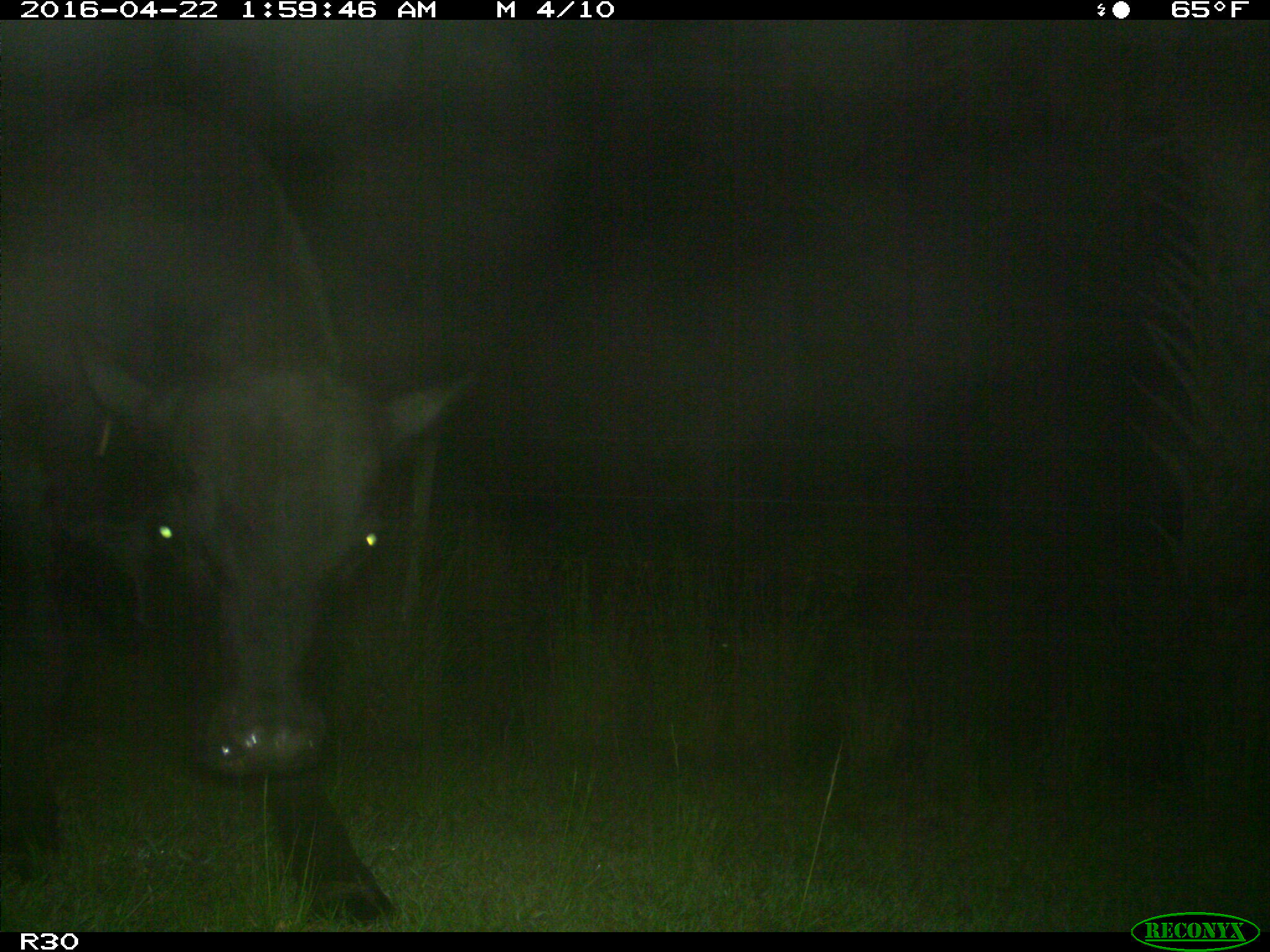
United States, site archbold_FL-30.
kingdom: Animalia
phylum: Chordata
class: Mammalia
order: Artiodactyla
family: Bovidae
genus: Bos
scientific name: Bos taurus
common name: domestic cow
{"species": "Bos taurus (domestic cow)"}